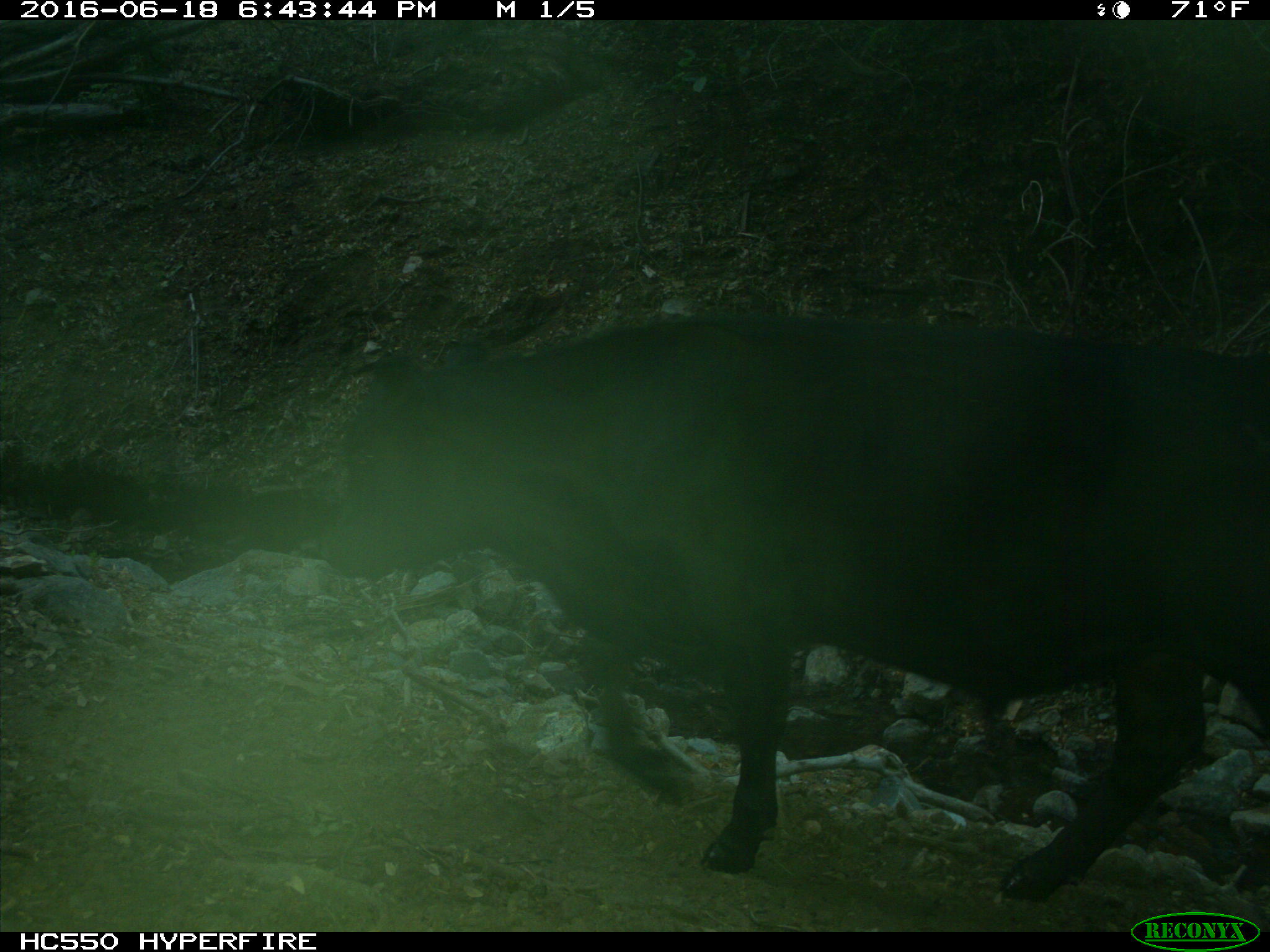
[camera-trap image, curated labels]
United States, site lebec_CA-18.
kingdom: Animalia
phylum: Chordata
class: Mammalia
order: Artiodactyla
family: Bovidae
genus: Bos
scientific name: Bos taurus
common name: domestic cow